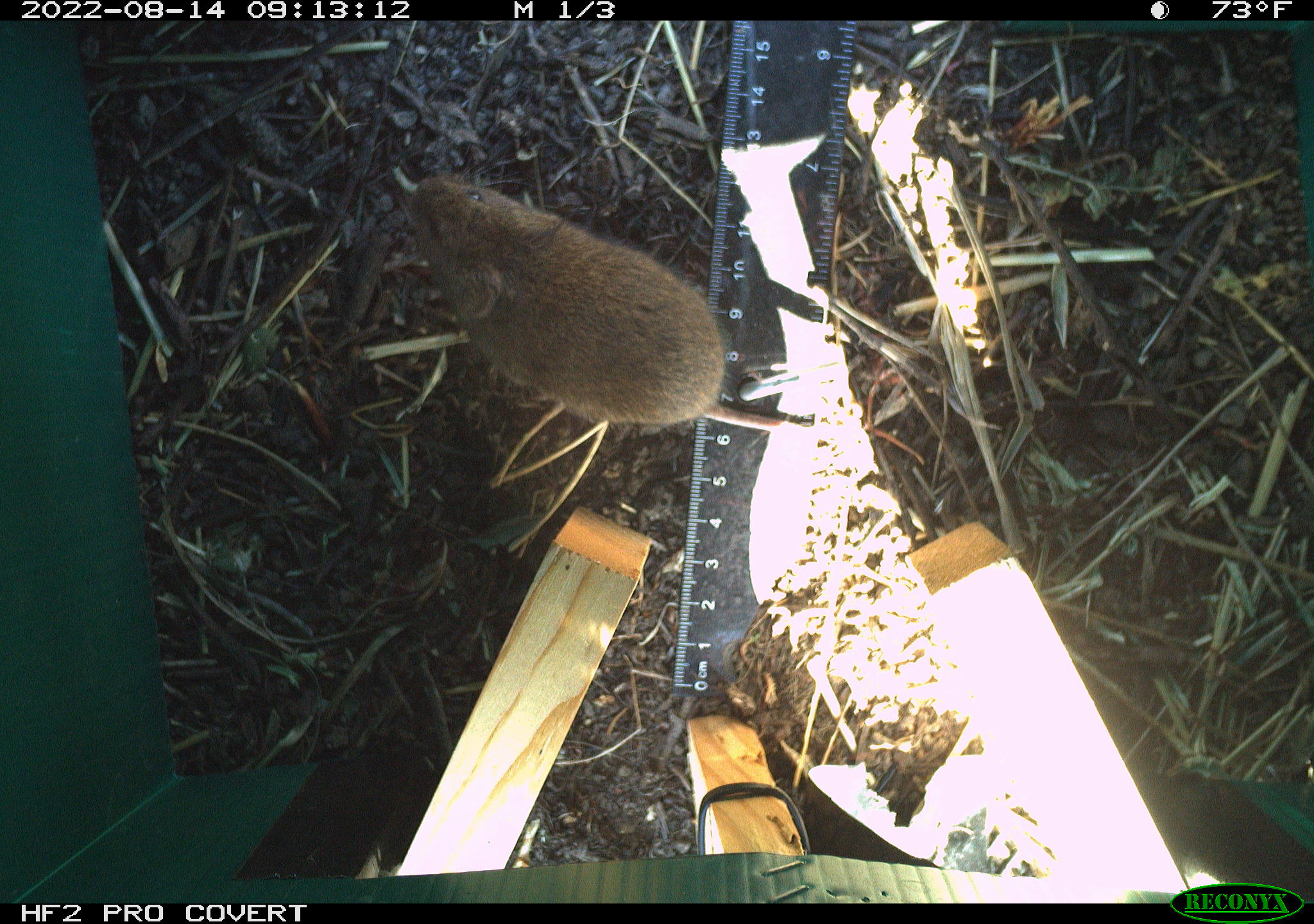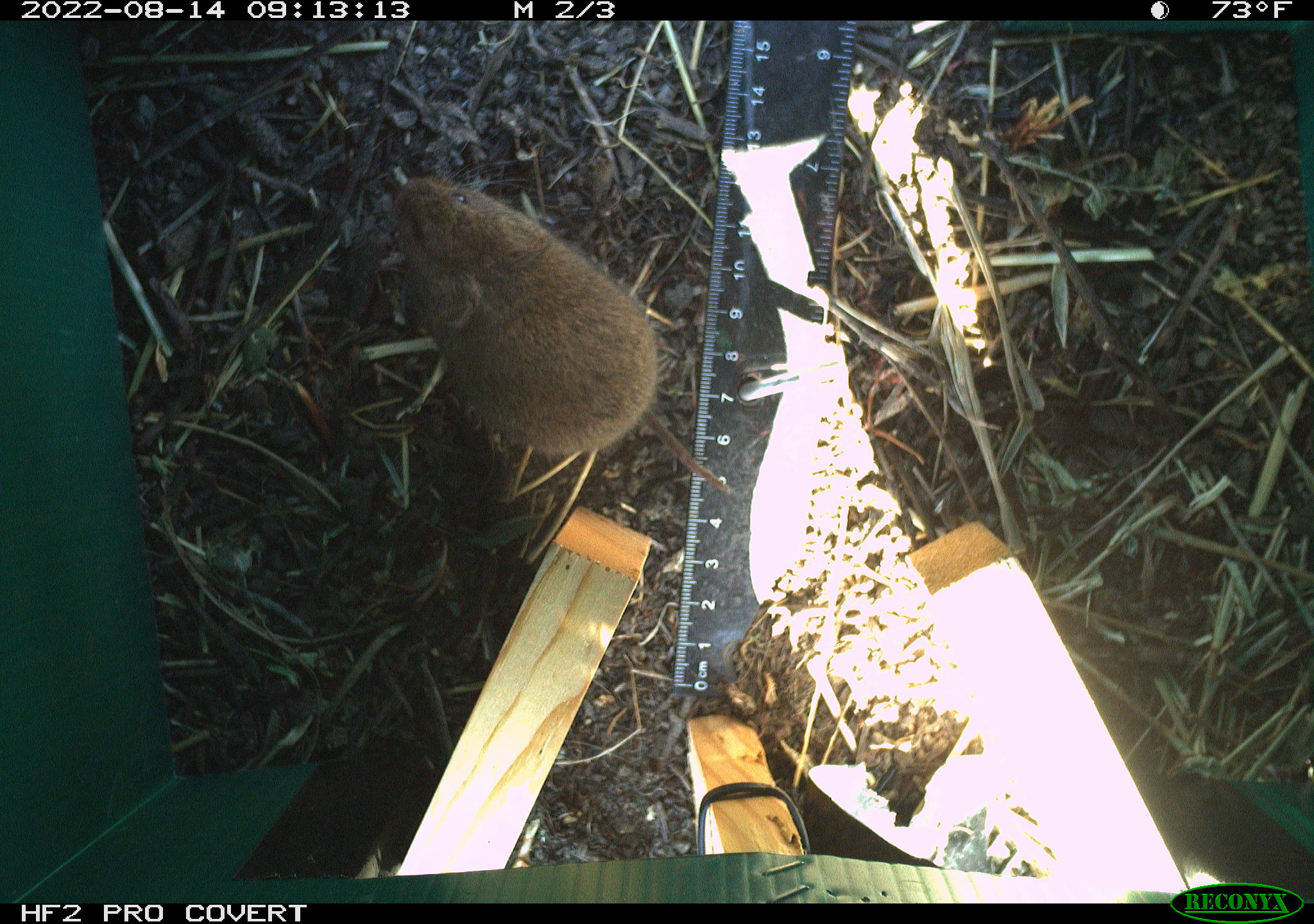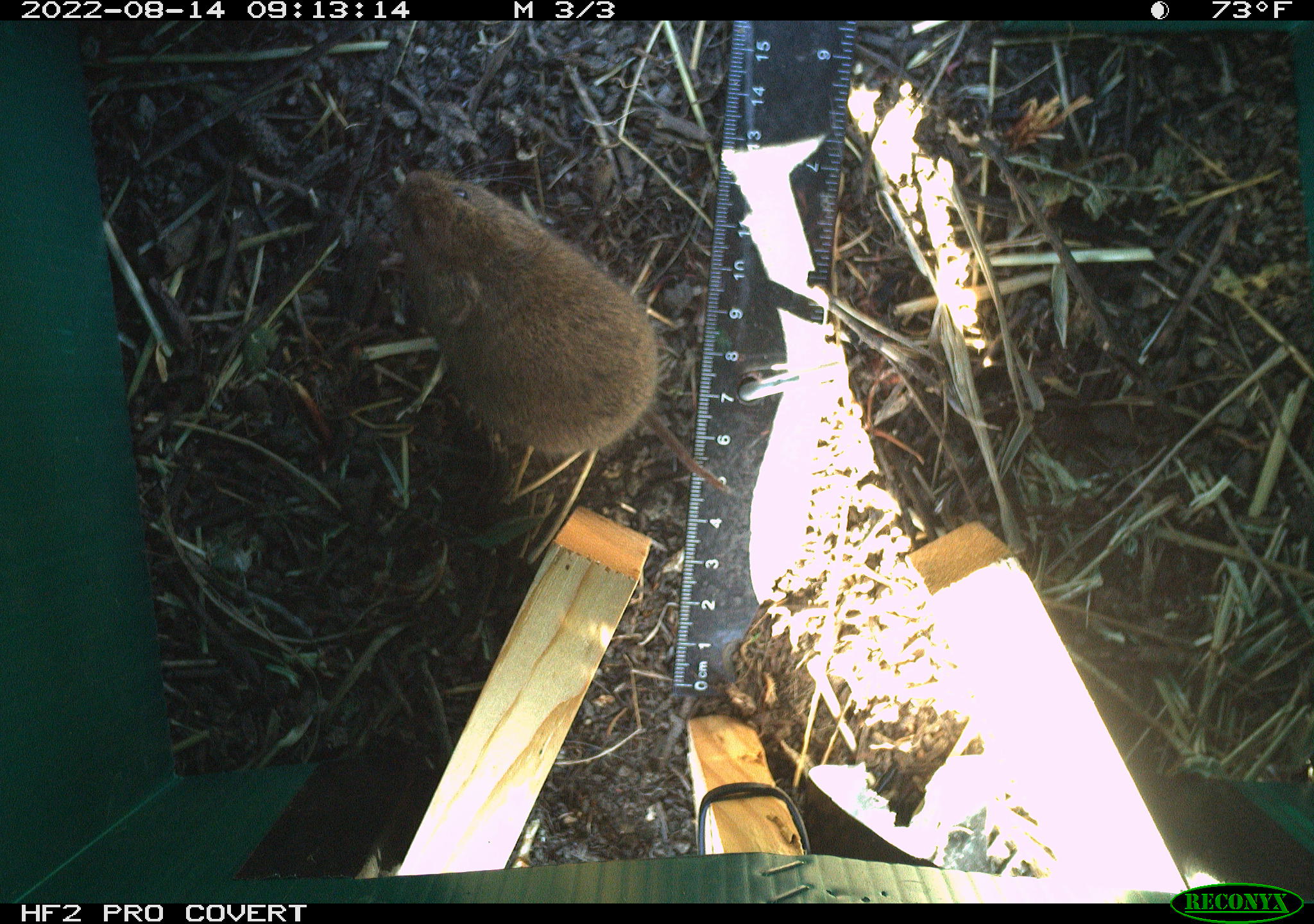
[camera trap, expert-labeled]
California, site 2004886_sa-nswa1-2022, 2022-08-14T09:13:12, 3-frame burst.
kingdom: Animalia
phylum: Chordata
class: Mammalia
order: Rodentia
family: Cricetidae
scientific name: Cricetidae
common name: hamsters, voles, lemmings, and allies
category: cricetidae family